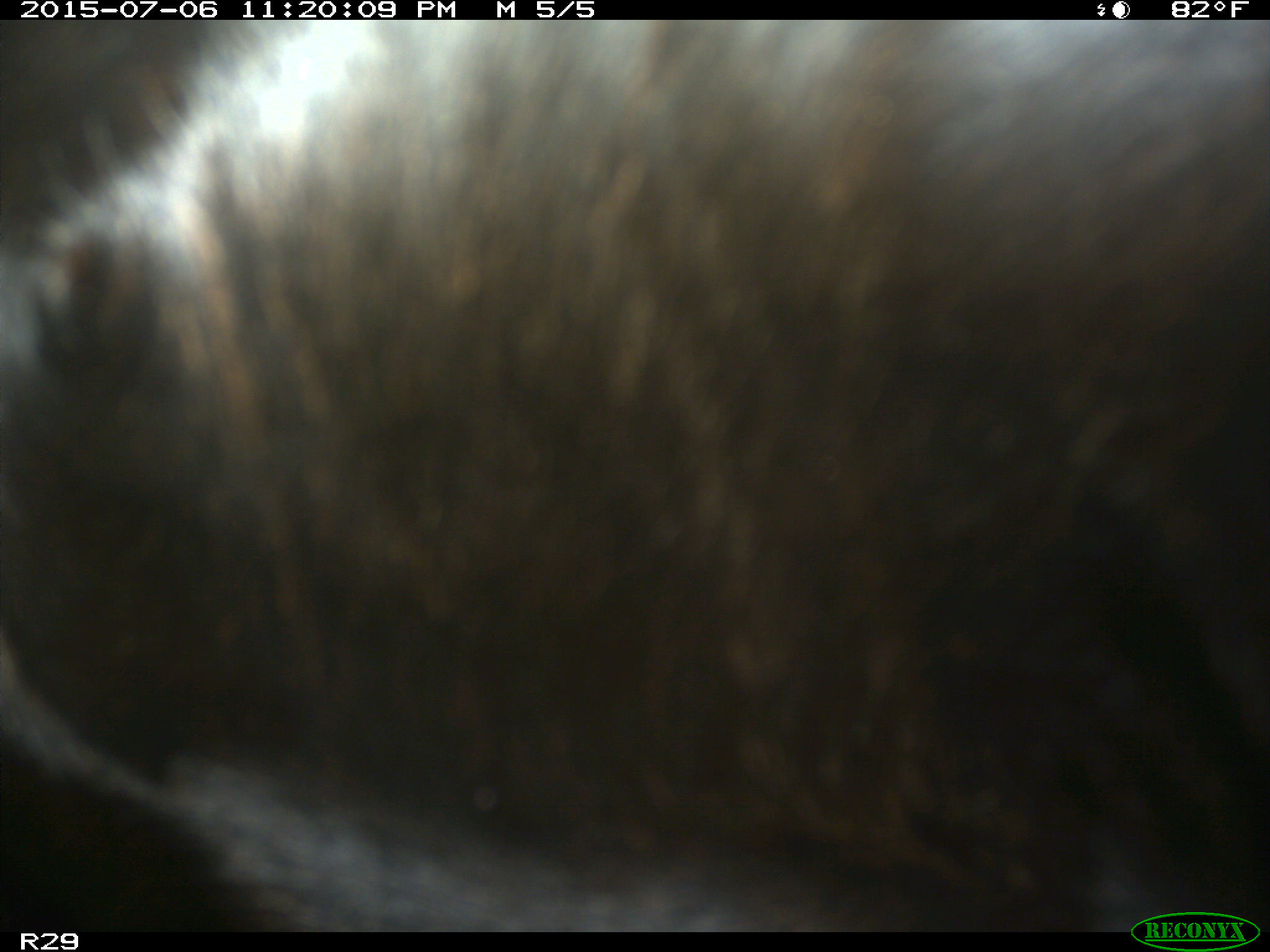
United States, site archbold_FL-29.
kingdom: Animalia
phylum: Chordata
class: Mammalia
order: Artiodactyla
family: Bovidae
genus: Bos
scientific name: Bos taurus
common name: domestic cow